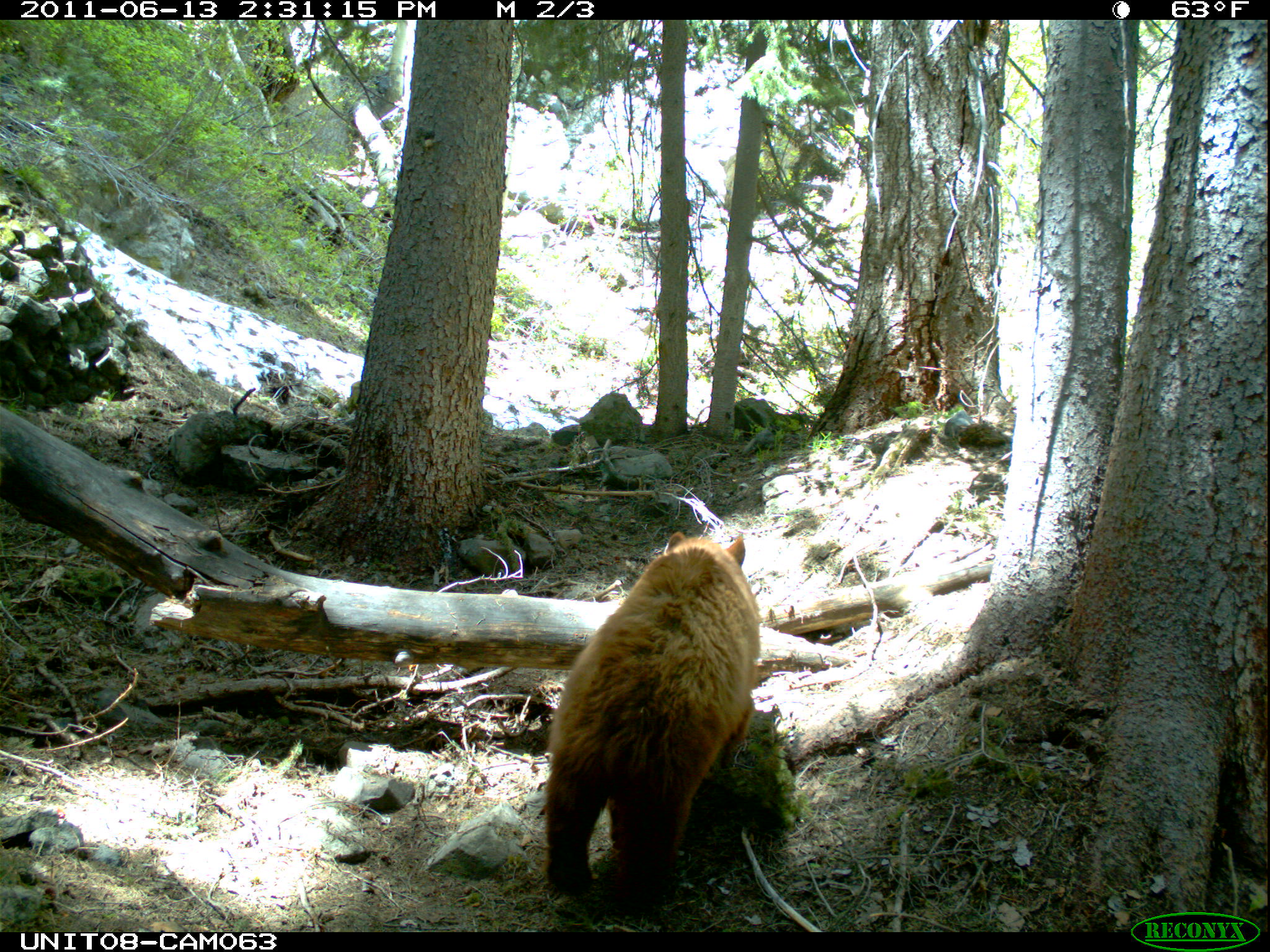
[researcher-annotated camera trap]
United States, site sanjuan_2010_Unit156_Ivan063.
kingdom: Animalia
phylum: Chordata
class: Mammalia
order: Carnivora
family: Ursidae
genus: Ursus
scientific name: Ursus americanus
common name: american black bear